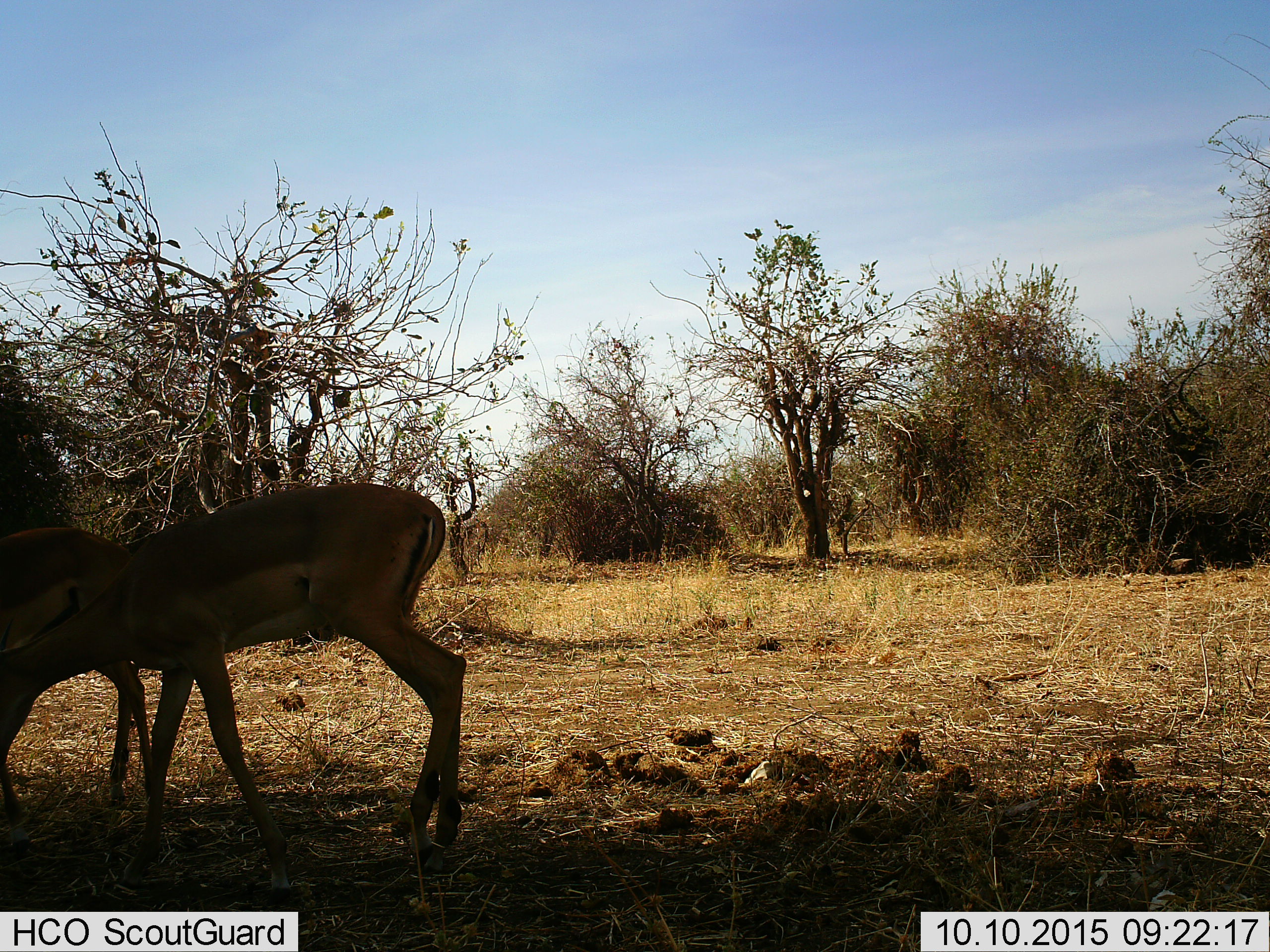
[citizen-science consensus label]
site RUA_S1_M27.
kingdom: Animalia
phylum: Chordata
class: Mammalia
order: Artiodactyla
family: Bovidae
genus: Aepyceros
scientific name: Aepyceros melampus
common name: impala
Impala (Aepyceros melampus), count 2. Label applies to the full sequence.